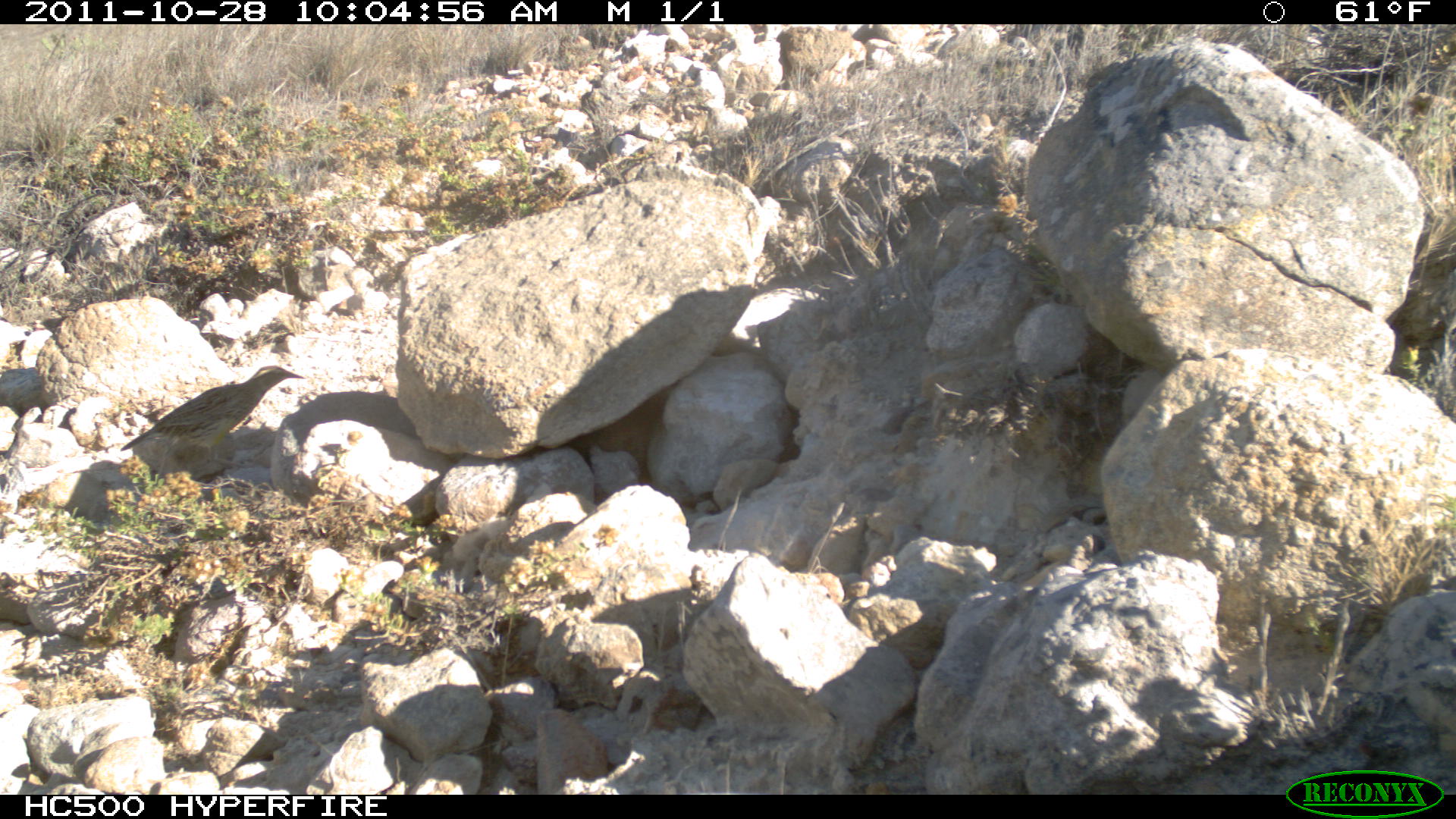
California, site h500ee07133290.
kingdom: Animalia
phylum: Chordata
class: Aves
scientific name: Aves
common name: bird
Bird (Aves).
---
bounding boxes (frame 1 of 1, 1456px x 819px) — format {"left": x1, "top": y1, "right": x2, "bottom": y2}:
bird: {"left": 121, "top": 366, "right": 305, "bottom": 469}